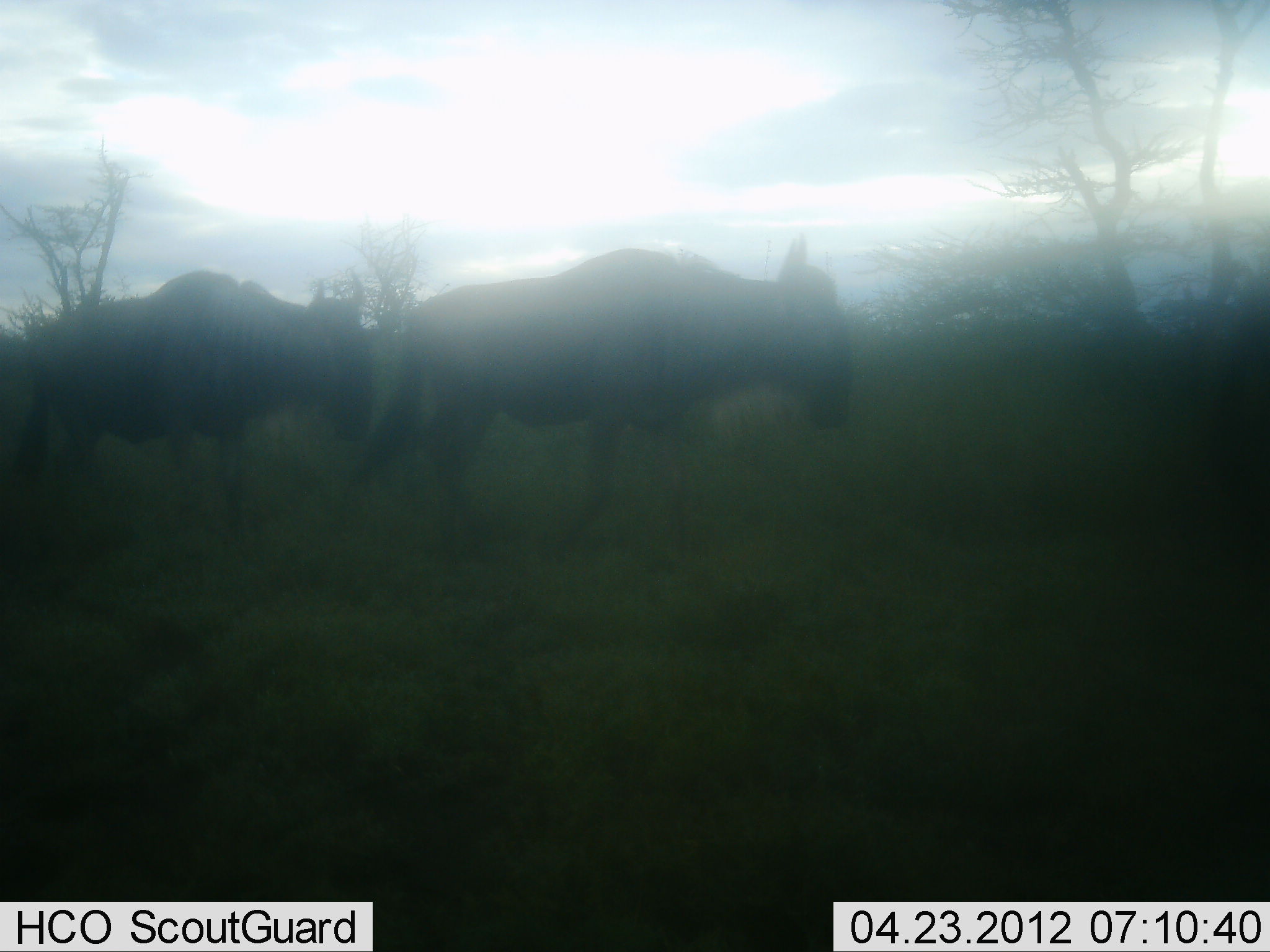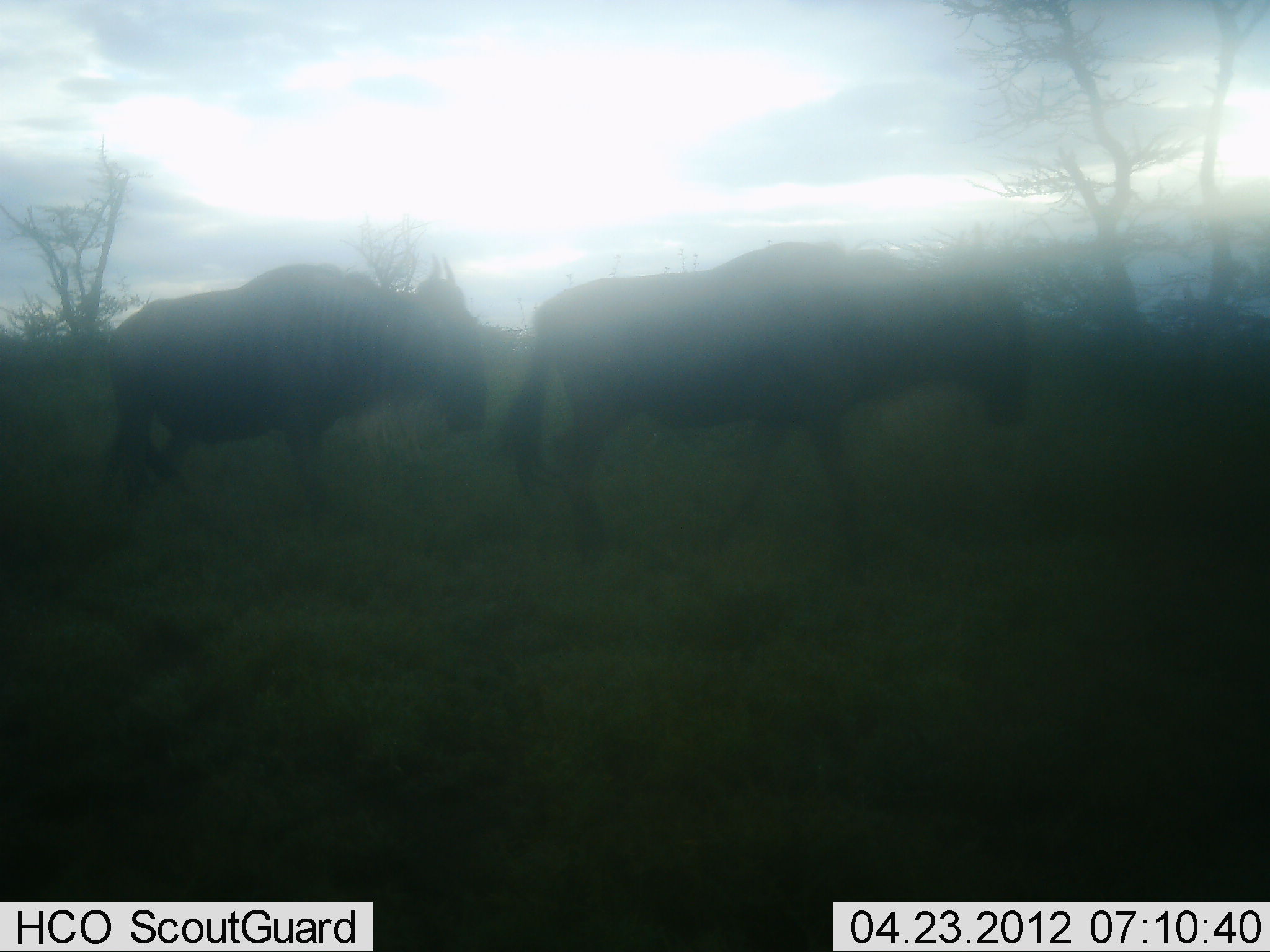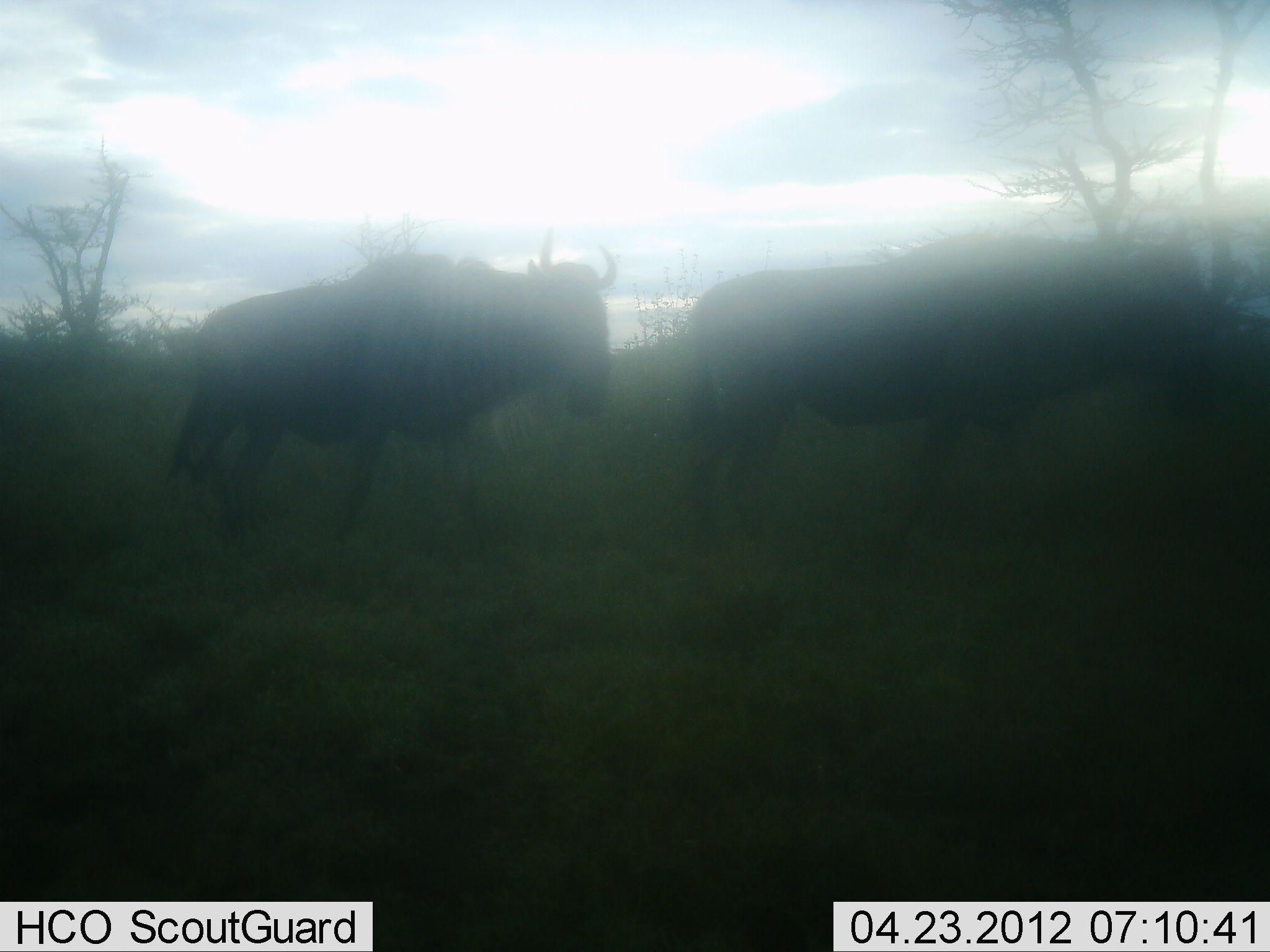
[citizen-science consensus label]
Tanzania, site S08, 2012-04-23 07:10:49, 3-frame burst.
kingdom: Animalia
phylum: Chordata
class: Mammalia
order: Artiodactyla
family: Bovidae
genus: Connochaetes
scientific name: Connochaetes taurinus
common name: blue wildebeest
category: wildebeest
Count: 3.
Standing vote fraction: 8%.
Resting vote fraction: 0%.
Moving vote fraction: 96%.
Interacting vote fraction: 0%.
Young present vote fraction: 0%.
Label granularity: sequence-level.